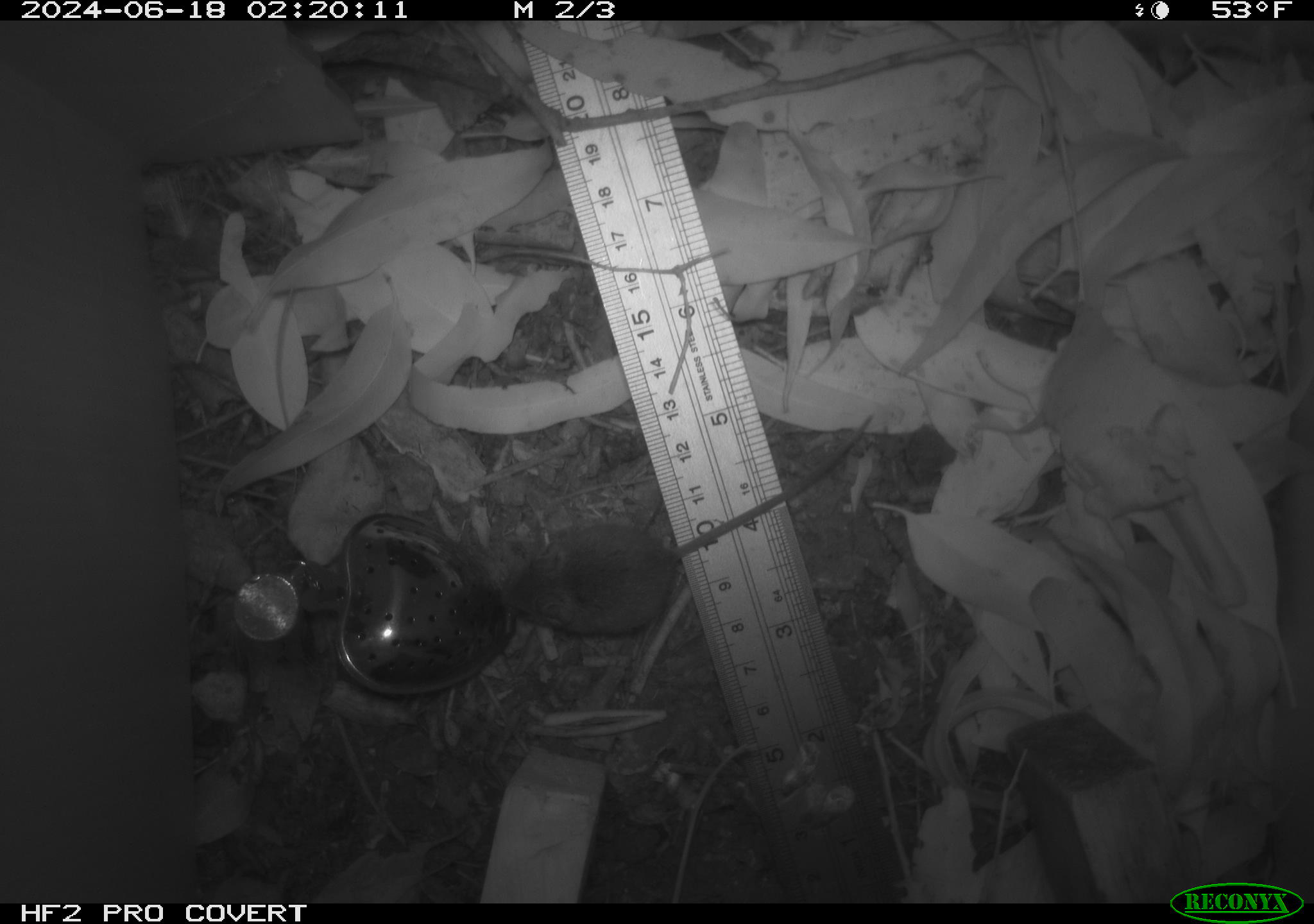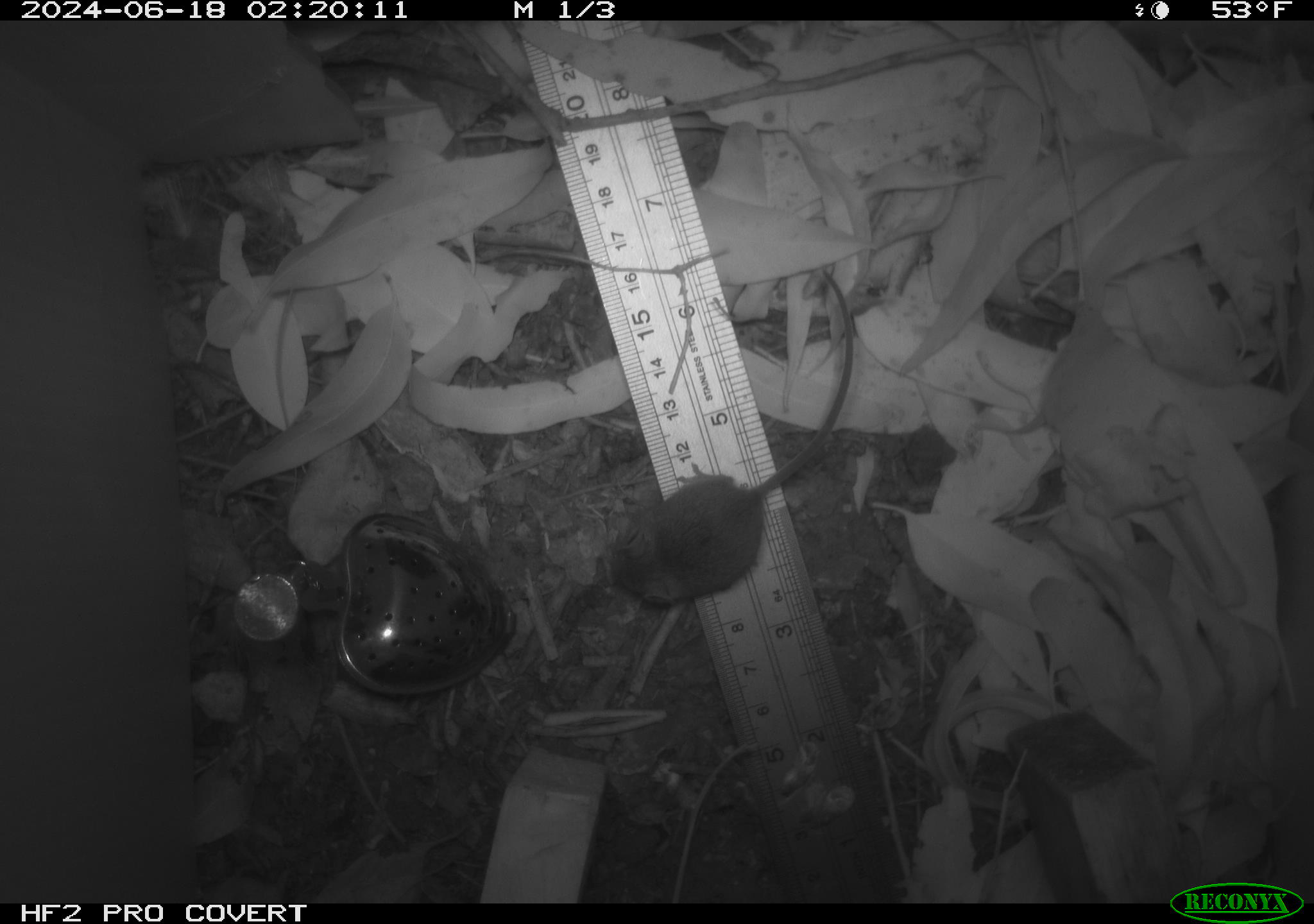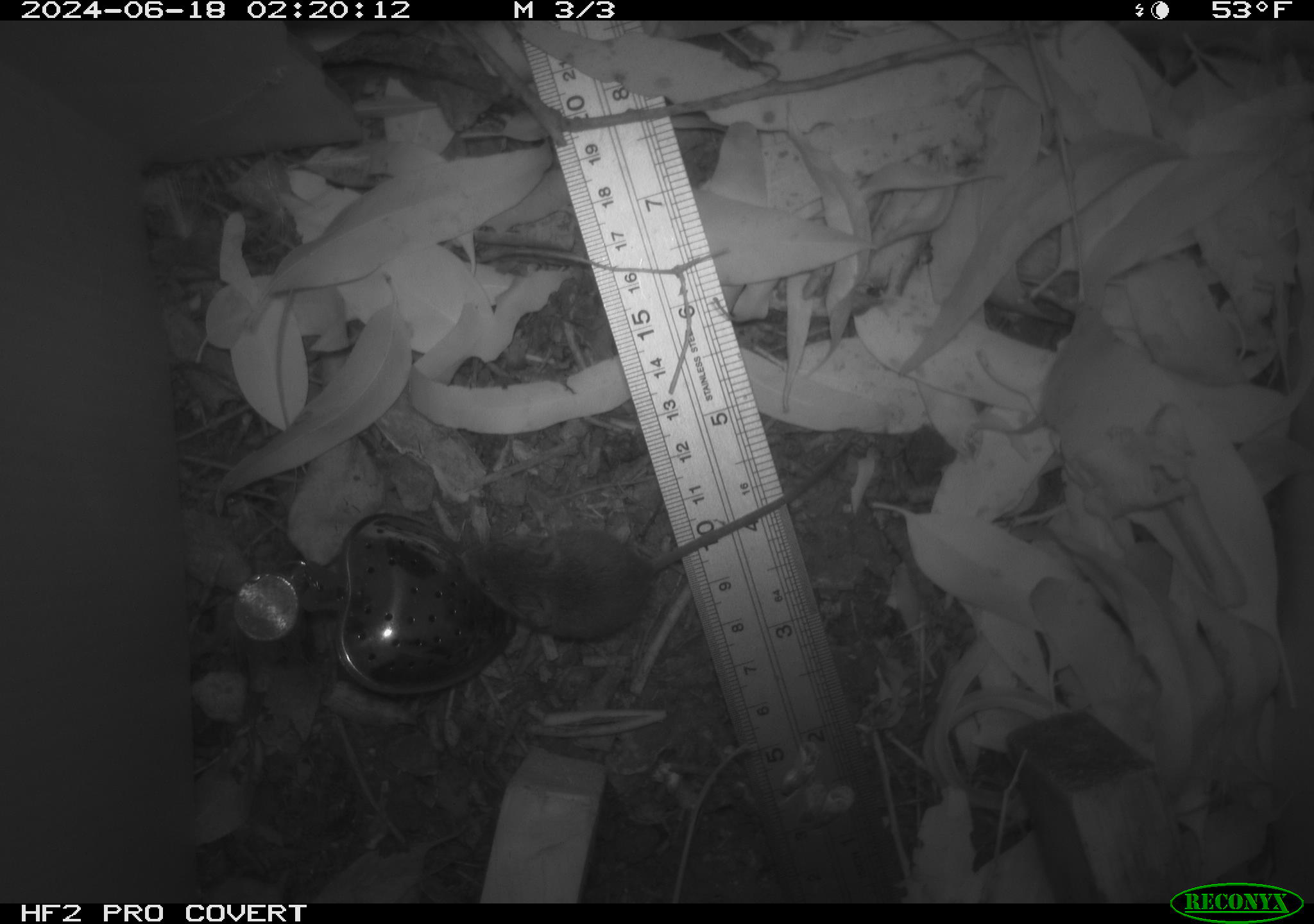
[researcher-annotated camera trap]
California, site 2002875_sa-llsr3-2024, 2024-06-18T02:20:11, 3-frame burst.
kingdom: Animalia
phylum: Chordata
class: Mammalia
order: Rodentia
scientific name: Rodentia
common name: mouse species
Mouse species (Rodentia).